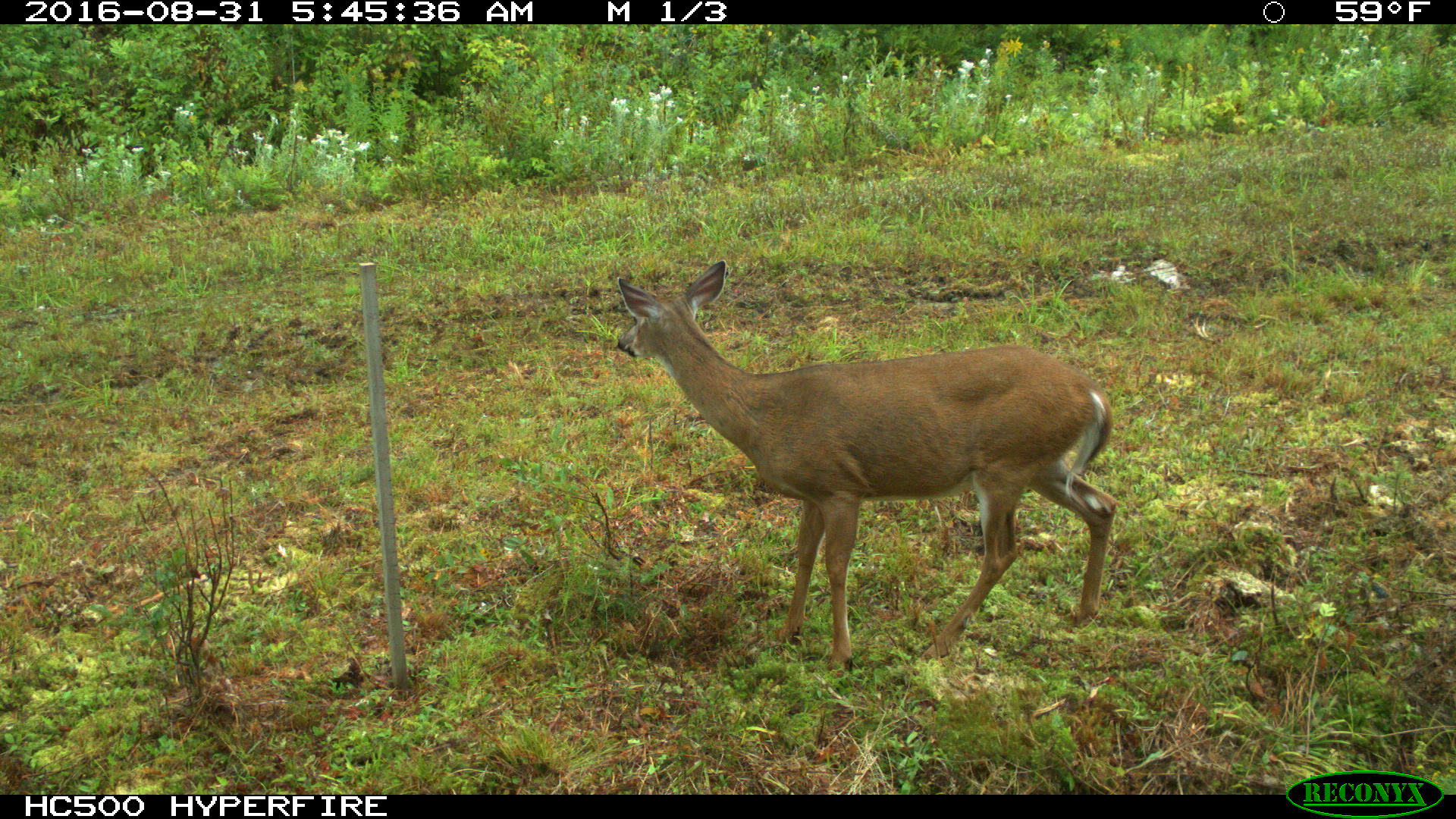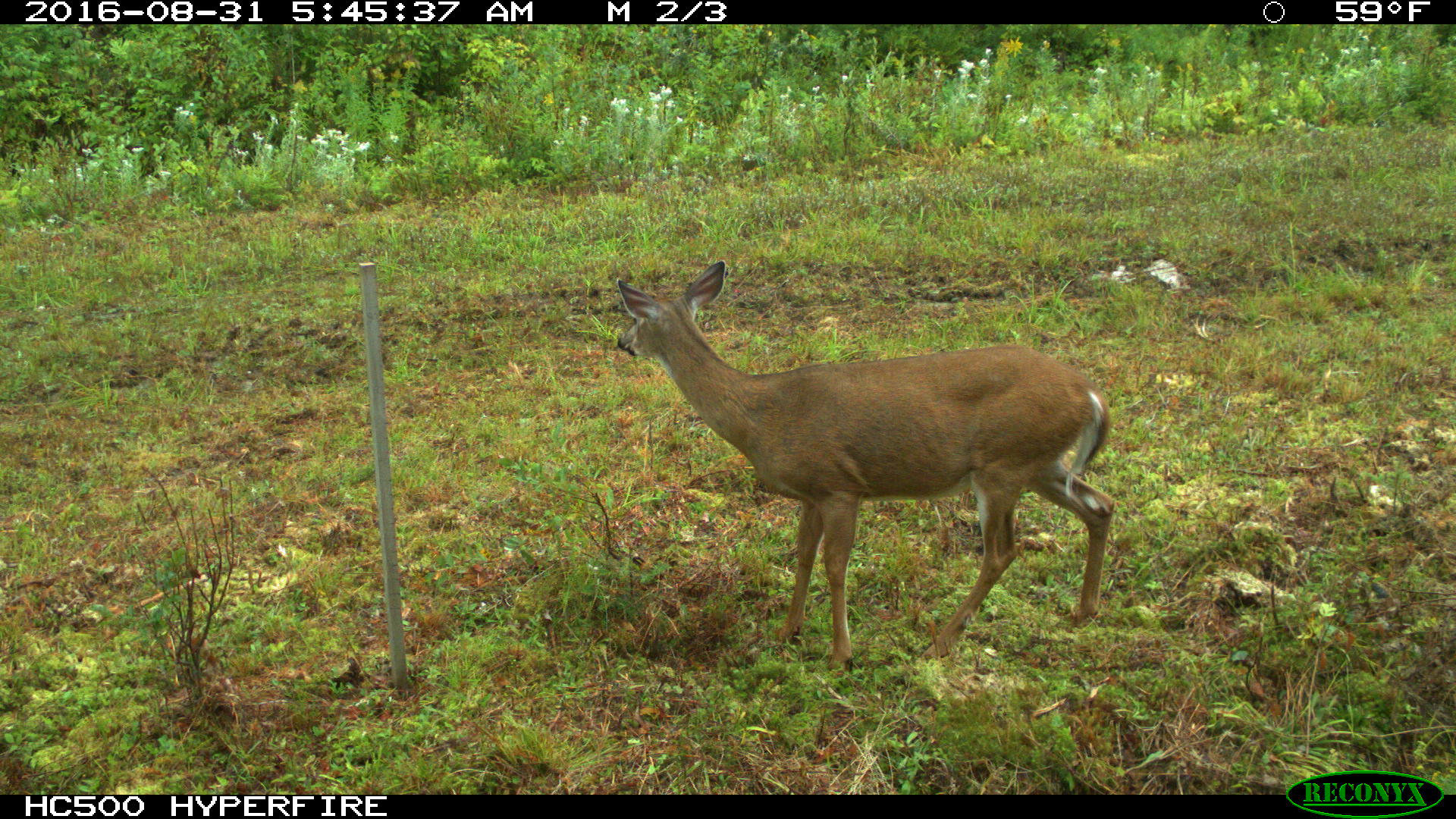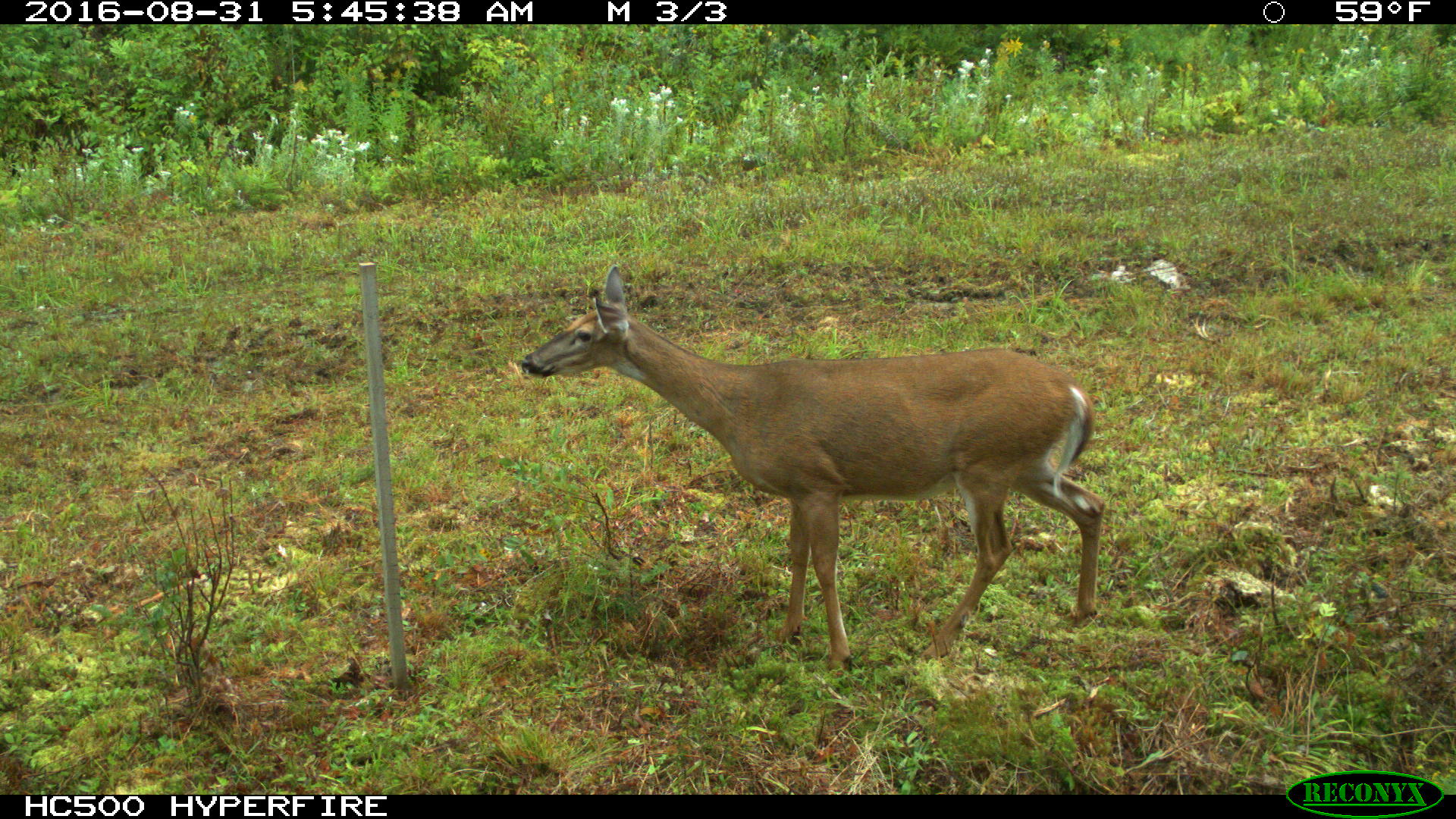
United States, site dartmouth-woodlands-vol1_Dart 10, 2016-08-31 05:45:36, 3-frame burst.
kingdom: Animalia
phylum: Chordata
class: Mammalia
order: Artiodactyla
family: Cervidae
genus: Odocoileus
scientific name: Odocoileus virginianus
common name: white-tailed deer